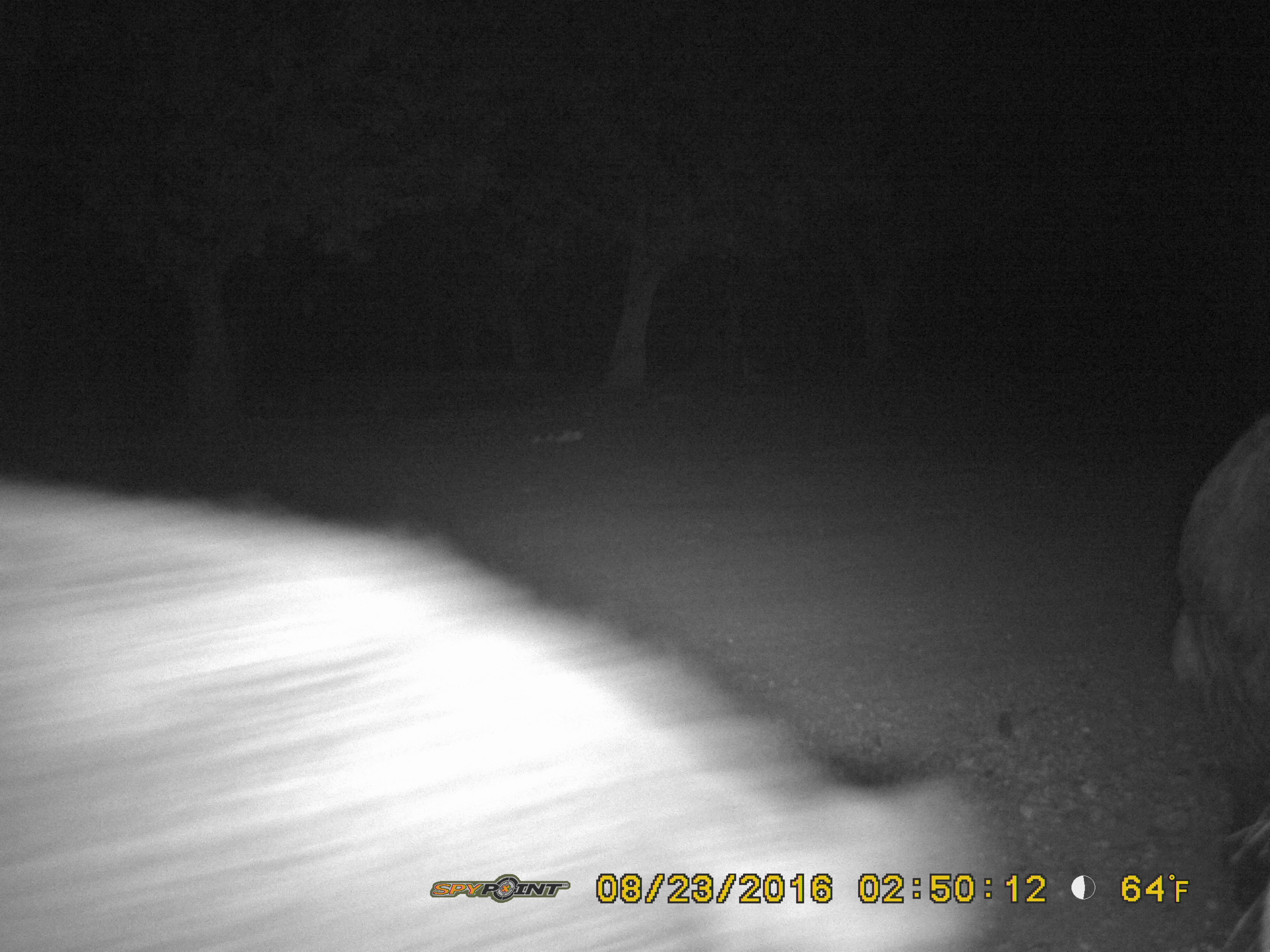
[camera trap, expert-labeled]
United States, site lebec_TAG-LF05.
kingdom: Animalia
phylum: Chordata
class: Mammalia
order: Artiodactyla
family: Suidae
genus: Sus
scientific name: Sus scrofa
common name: wild boar